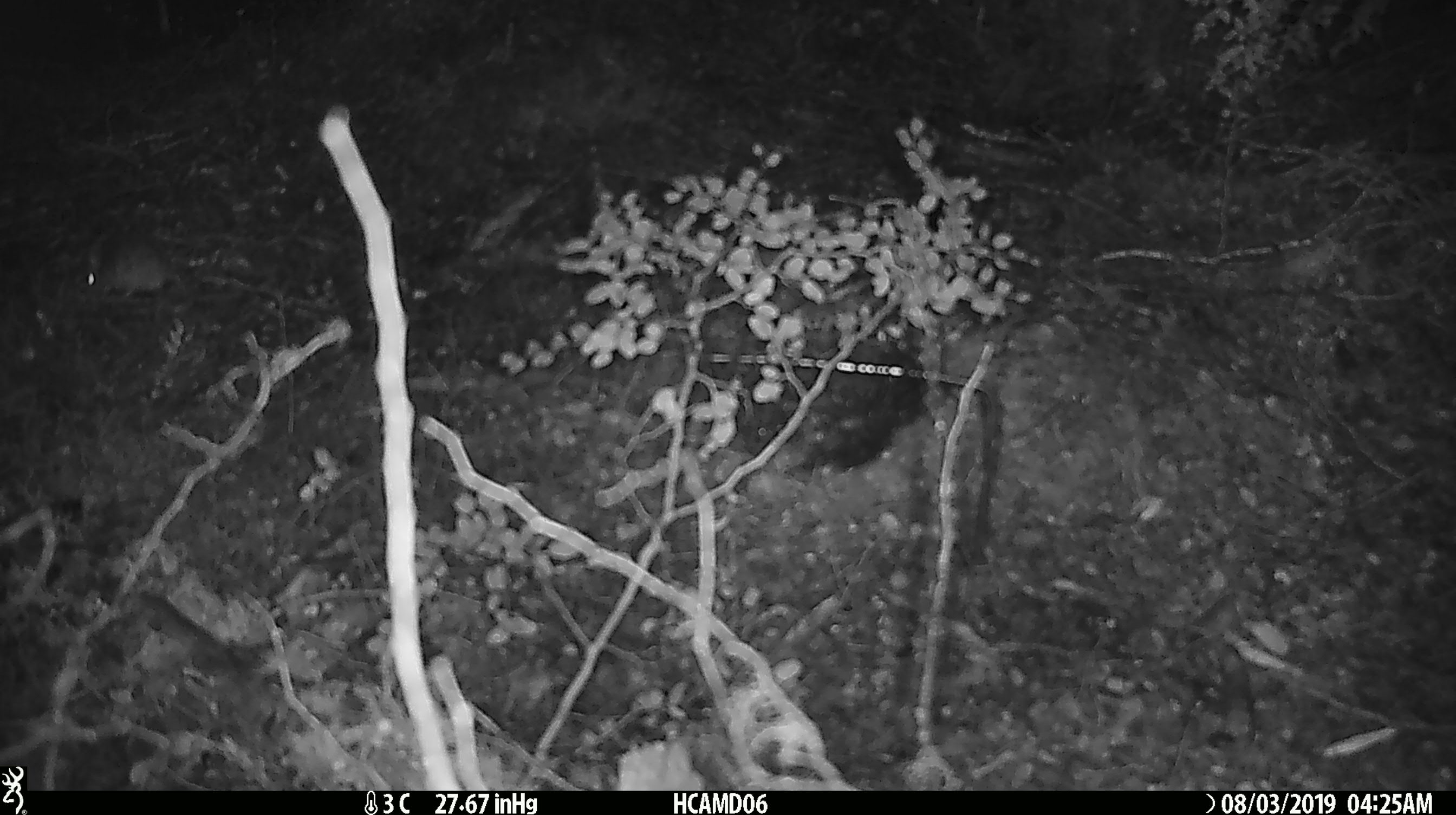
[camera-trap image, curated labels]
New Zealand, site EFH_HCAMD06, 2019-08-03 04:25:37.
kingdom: Animalia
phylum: Chordata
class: Mammalia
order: Rodentia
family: Muridae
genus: Mus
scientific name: Mus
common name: mouse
Mouse (Mus).